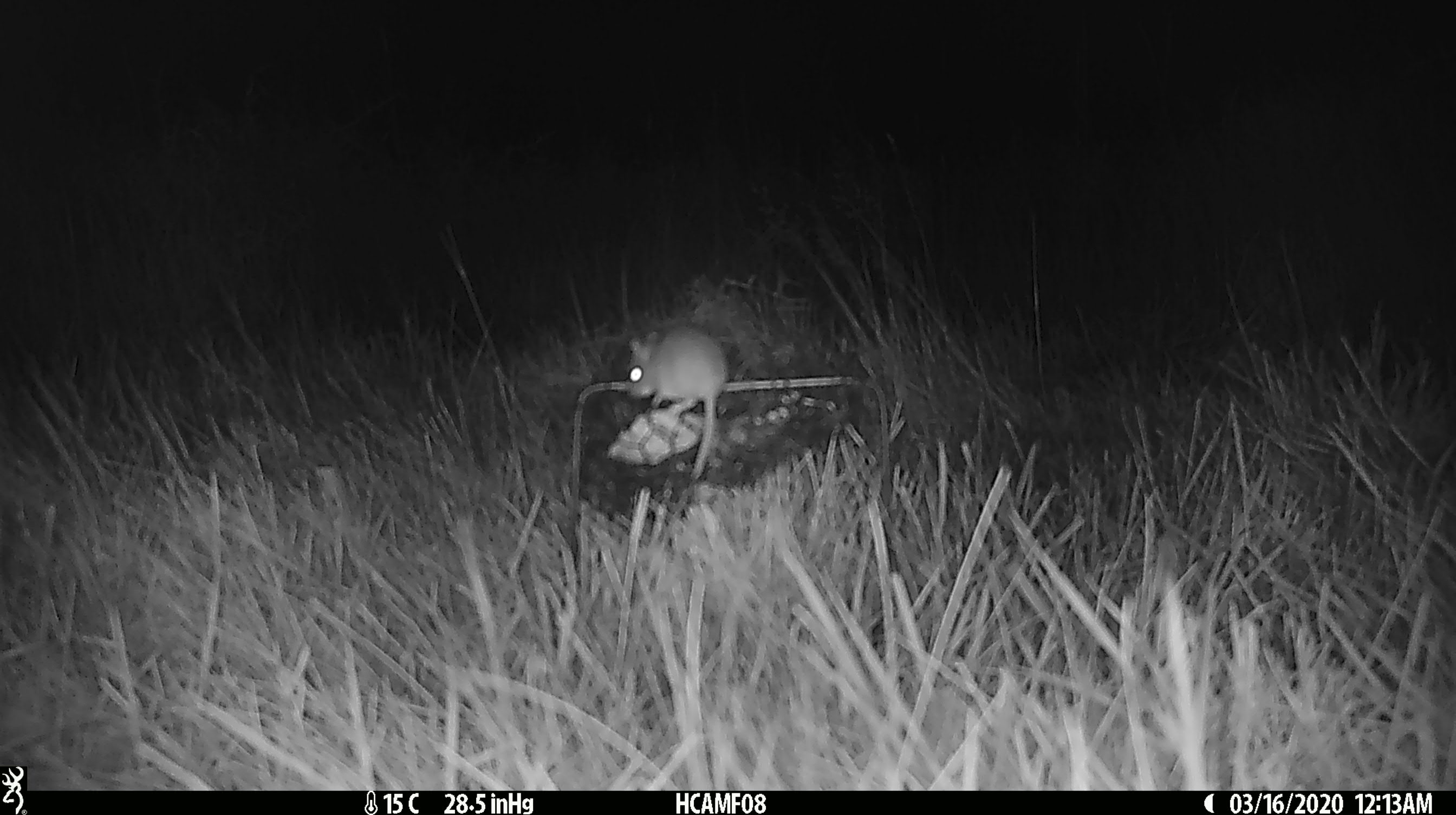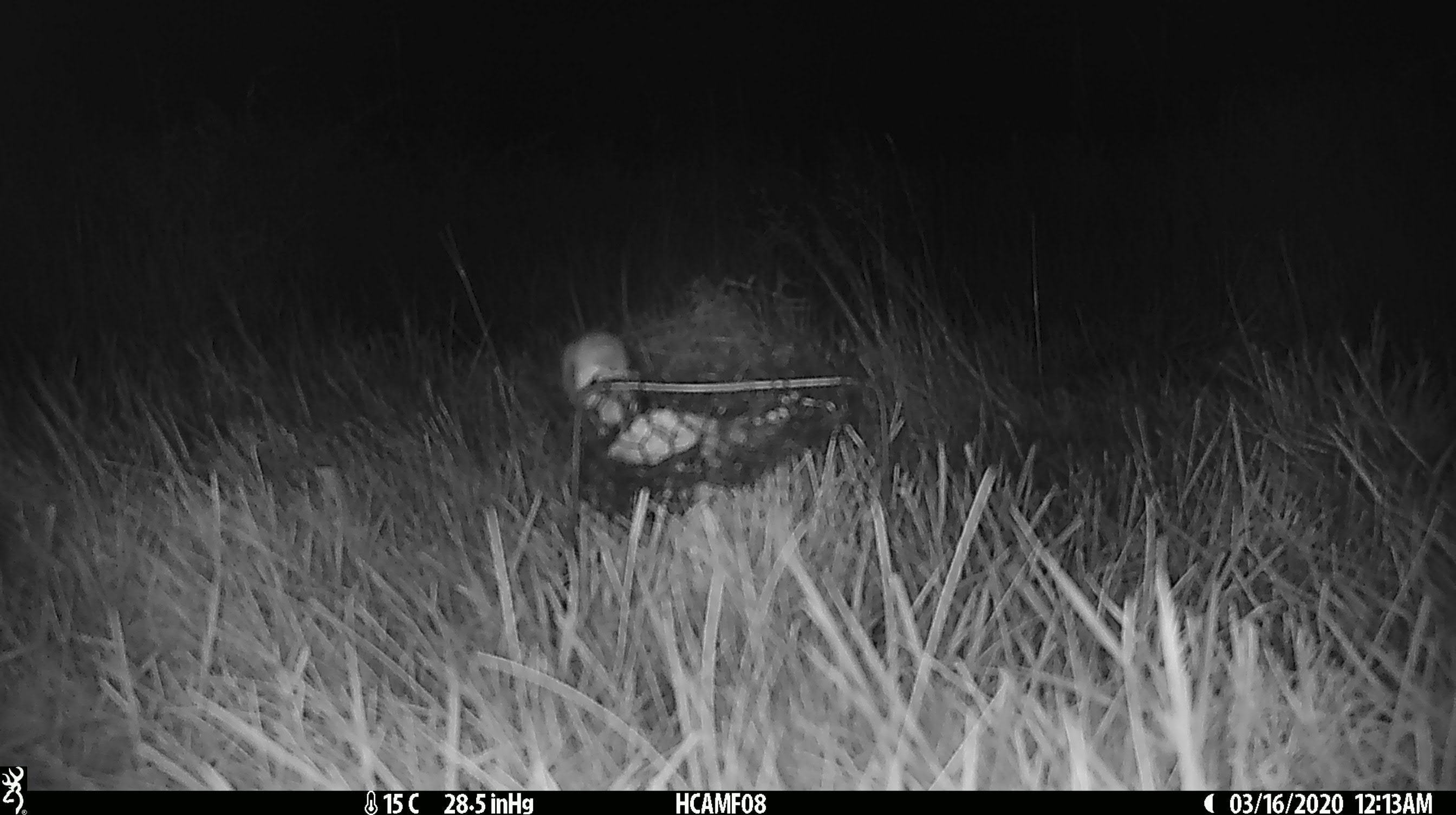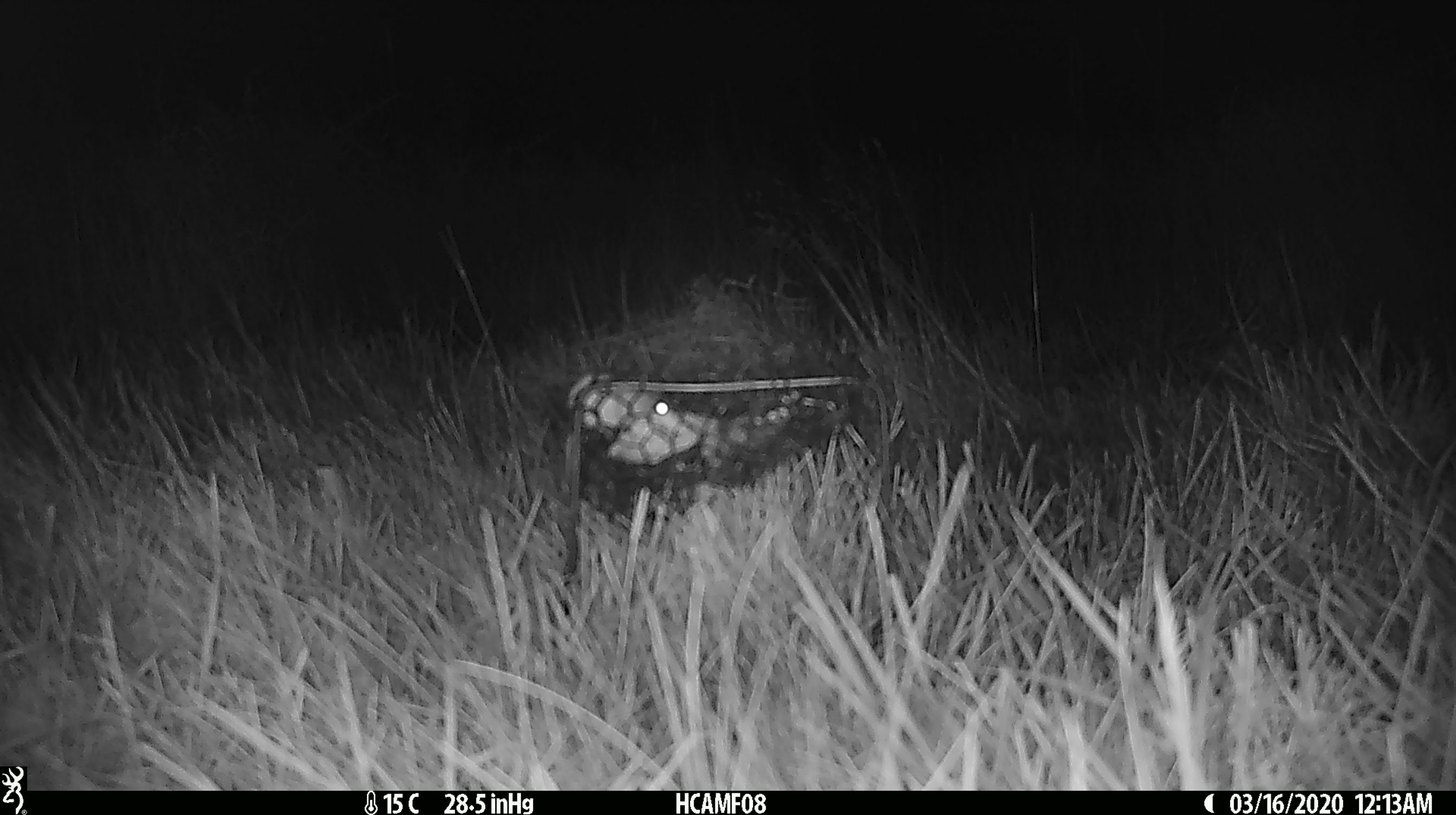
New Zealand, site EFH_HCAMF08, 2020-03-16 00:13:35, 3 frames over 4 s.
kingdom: Animalia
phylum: Chordata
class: Mammalia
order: Rodentia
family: Muridae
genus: Mus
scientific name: Mus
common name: mouse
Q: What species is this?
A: Mouse (Mus).